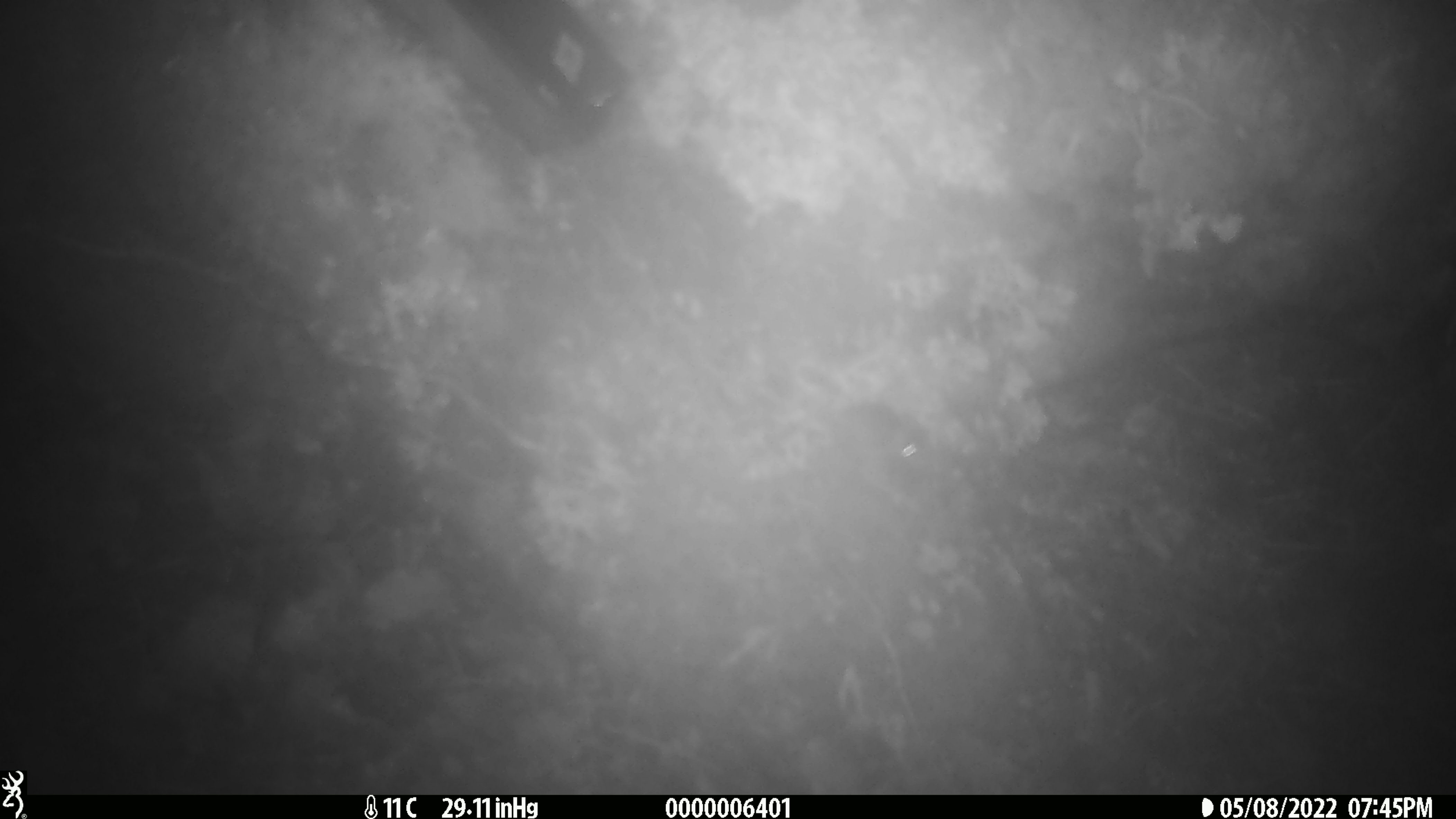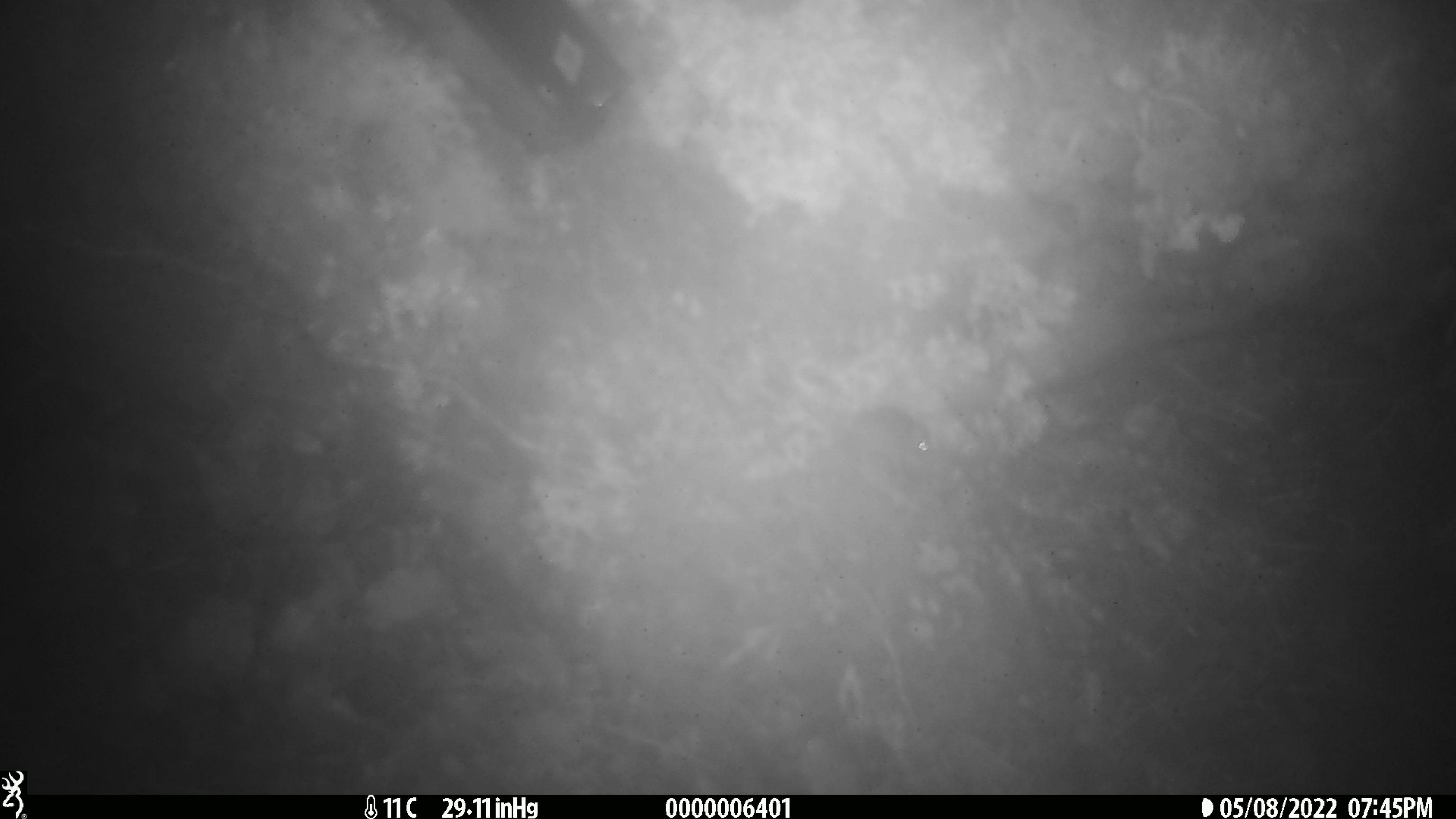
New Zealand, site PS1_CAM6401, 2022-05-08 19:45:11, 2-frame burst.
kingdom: Animalia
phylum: Chordata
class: Mammalia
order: Rodentia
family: Muridae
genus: Mus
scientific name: Mus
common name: mouse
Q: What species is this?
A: Mouse (Mus).